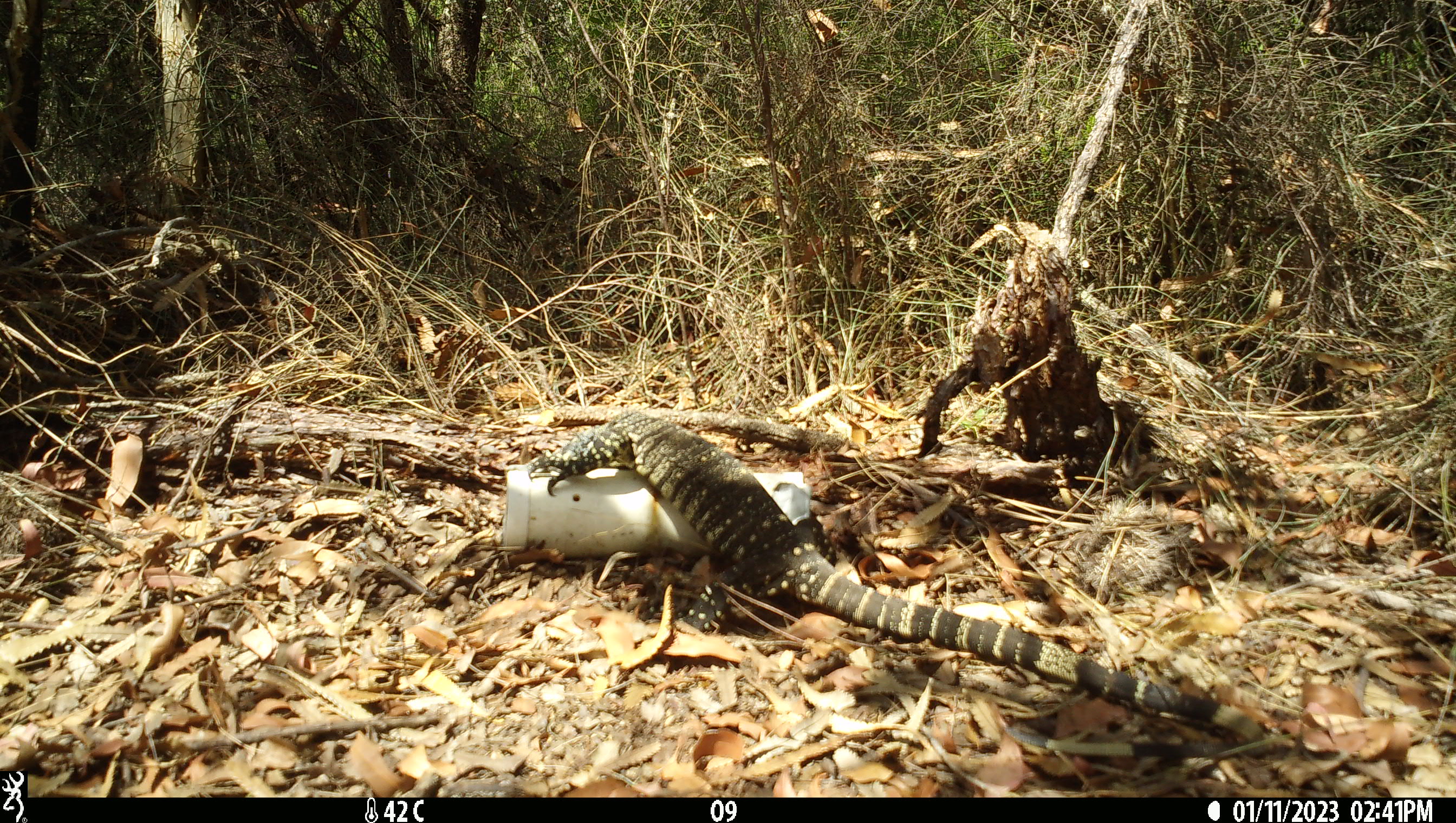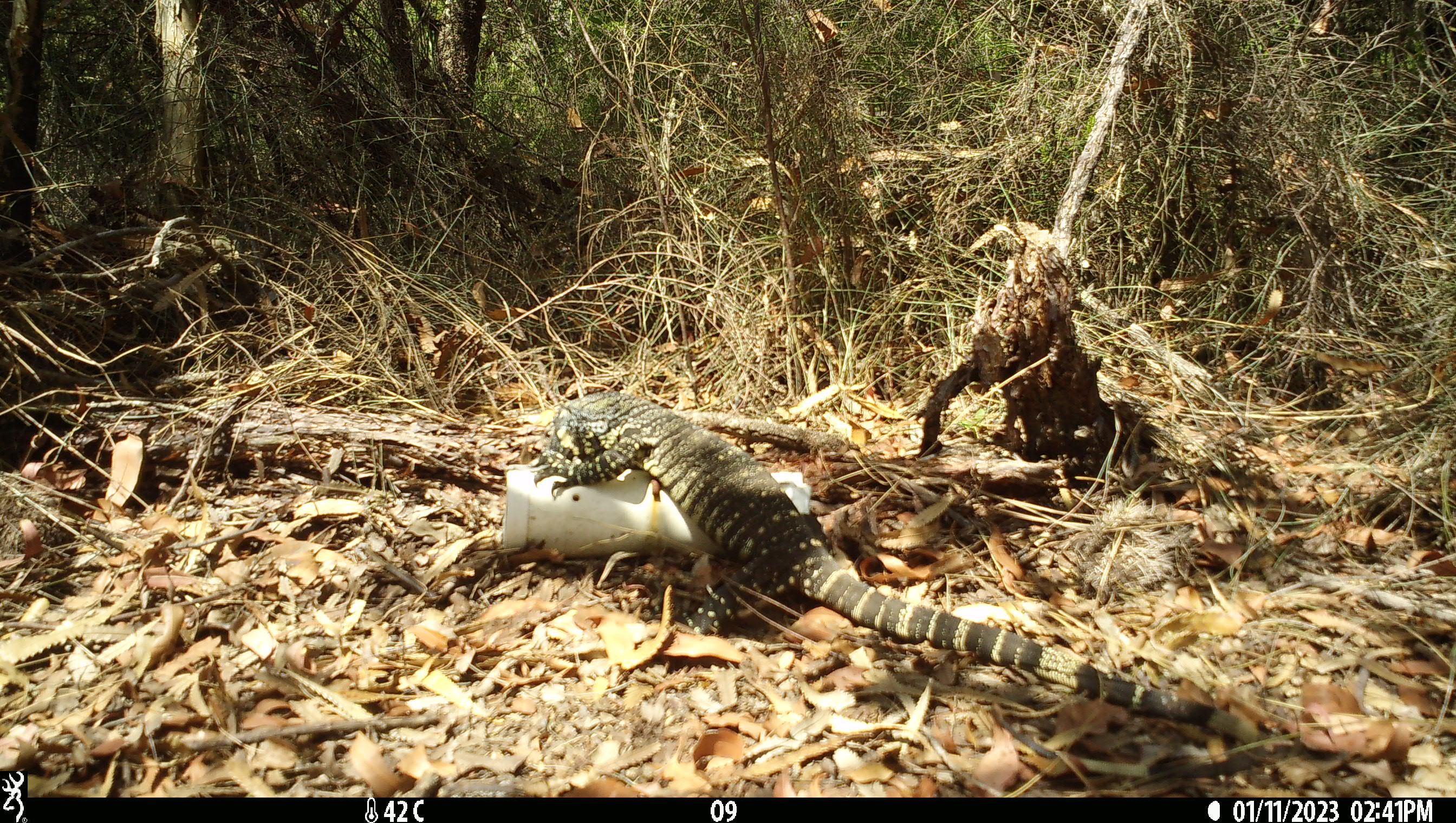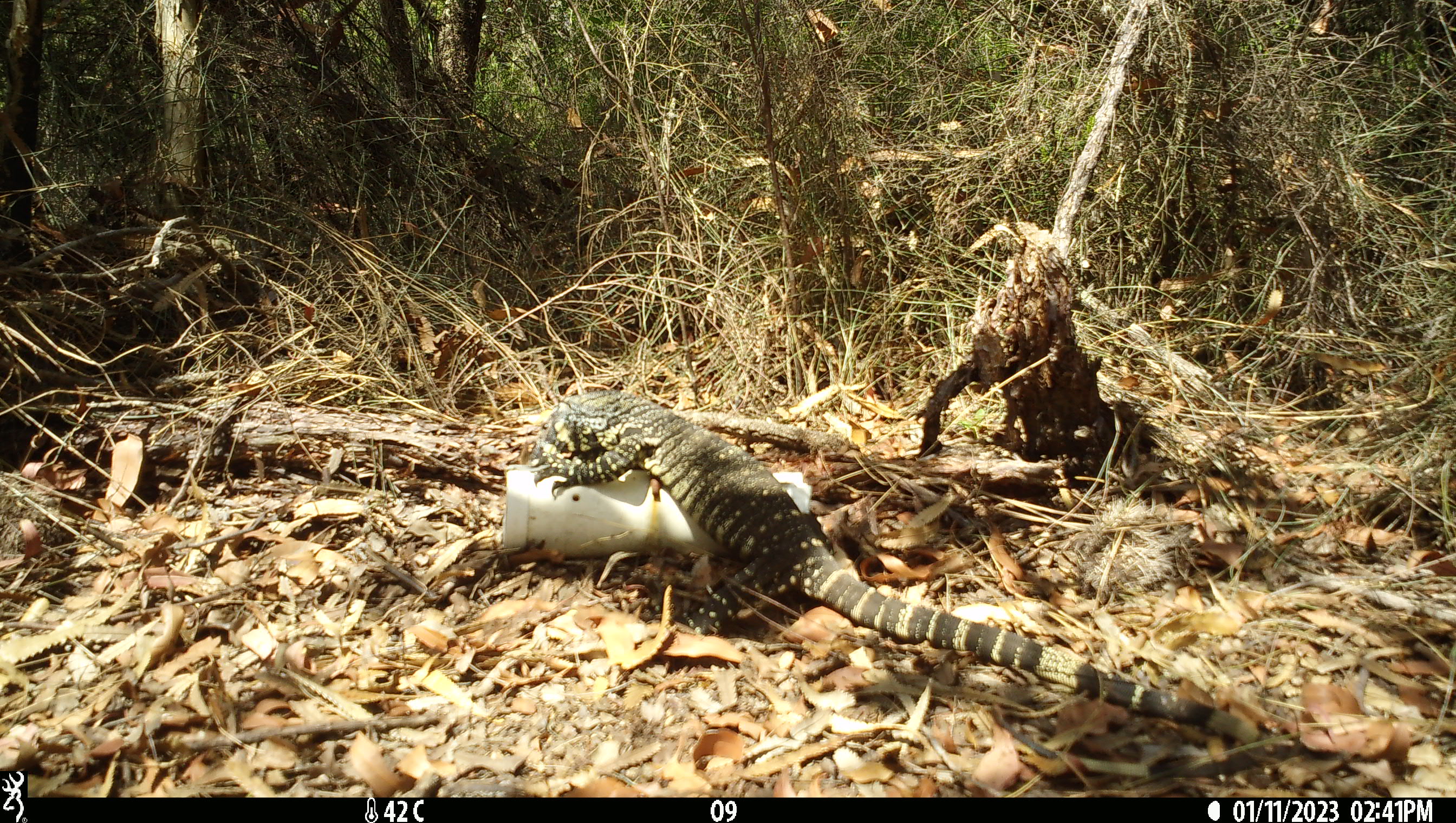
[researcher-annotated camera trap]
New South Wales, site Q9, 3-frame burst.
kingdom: Animalia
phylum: Chordata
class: Reptilia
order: Squamata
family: Varanidae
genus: Varanus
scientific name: Varanus varius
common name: lace monitor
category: goanna